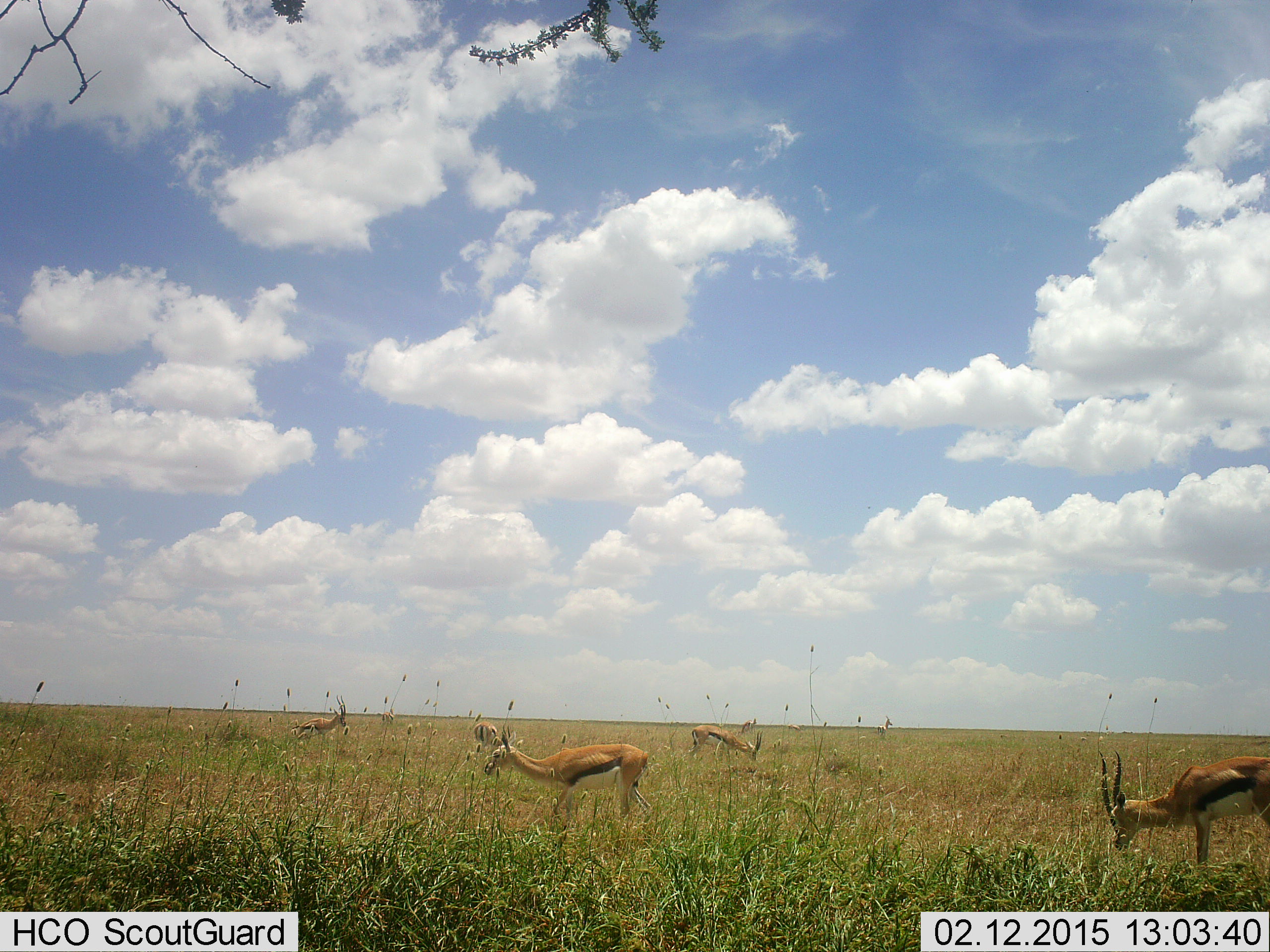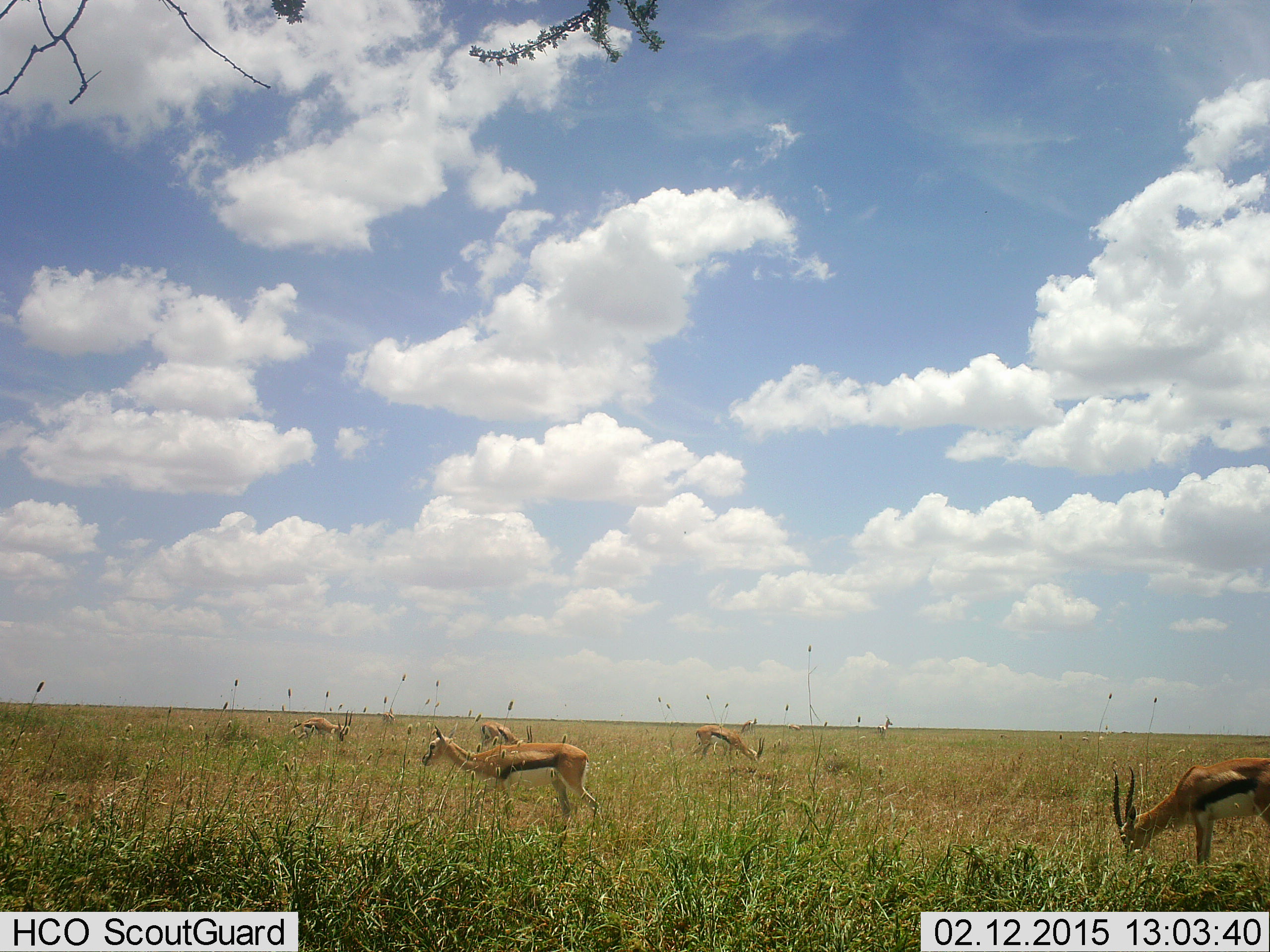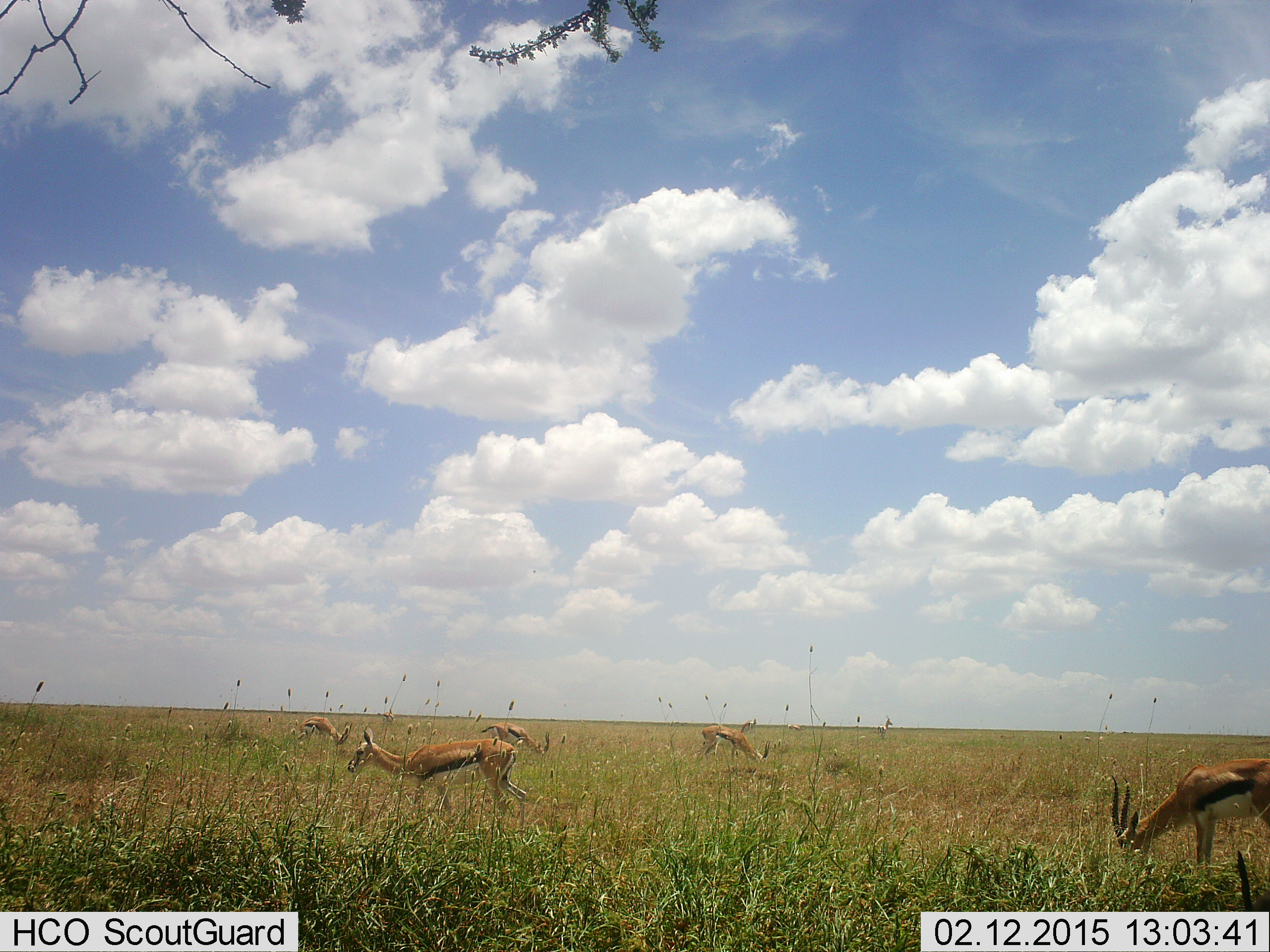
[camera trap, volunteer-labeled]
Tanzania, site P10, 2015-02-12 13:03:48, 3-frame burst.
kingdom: Animalia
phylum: Chordata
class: Mammalia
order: Artiodactyla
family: Bovidae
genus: Eudorcas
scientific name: Eudorcas thomsonii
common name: thomson's gazelle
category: gazellethomsons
Gazellethomsons (thomson's gazelle) (Eudorcas thomsonii), count 5. Behavior (volunteer vote fractions): standing 30%, resting 0%, moving 50%, interacting 0%. Young present (vote fraction): 0%. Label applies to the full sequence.